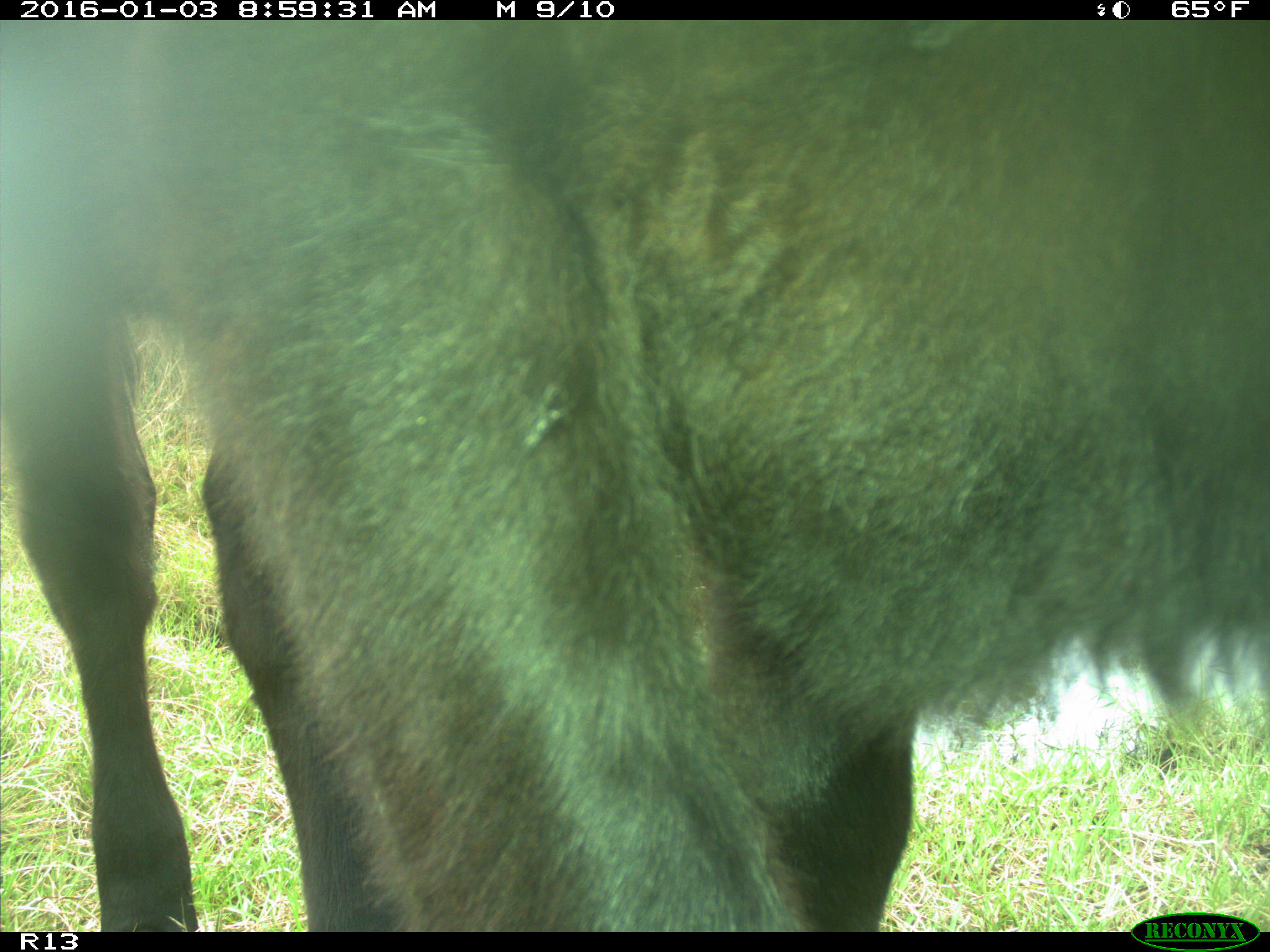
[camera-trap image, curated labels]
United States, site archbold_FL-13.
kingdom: Animalia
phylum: Chordata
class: Mammalia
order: Artiodactyla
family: Bovidae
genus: Bos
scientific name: Bos taurus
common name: domestic cow